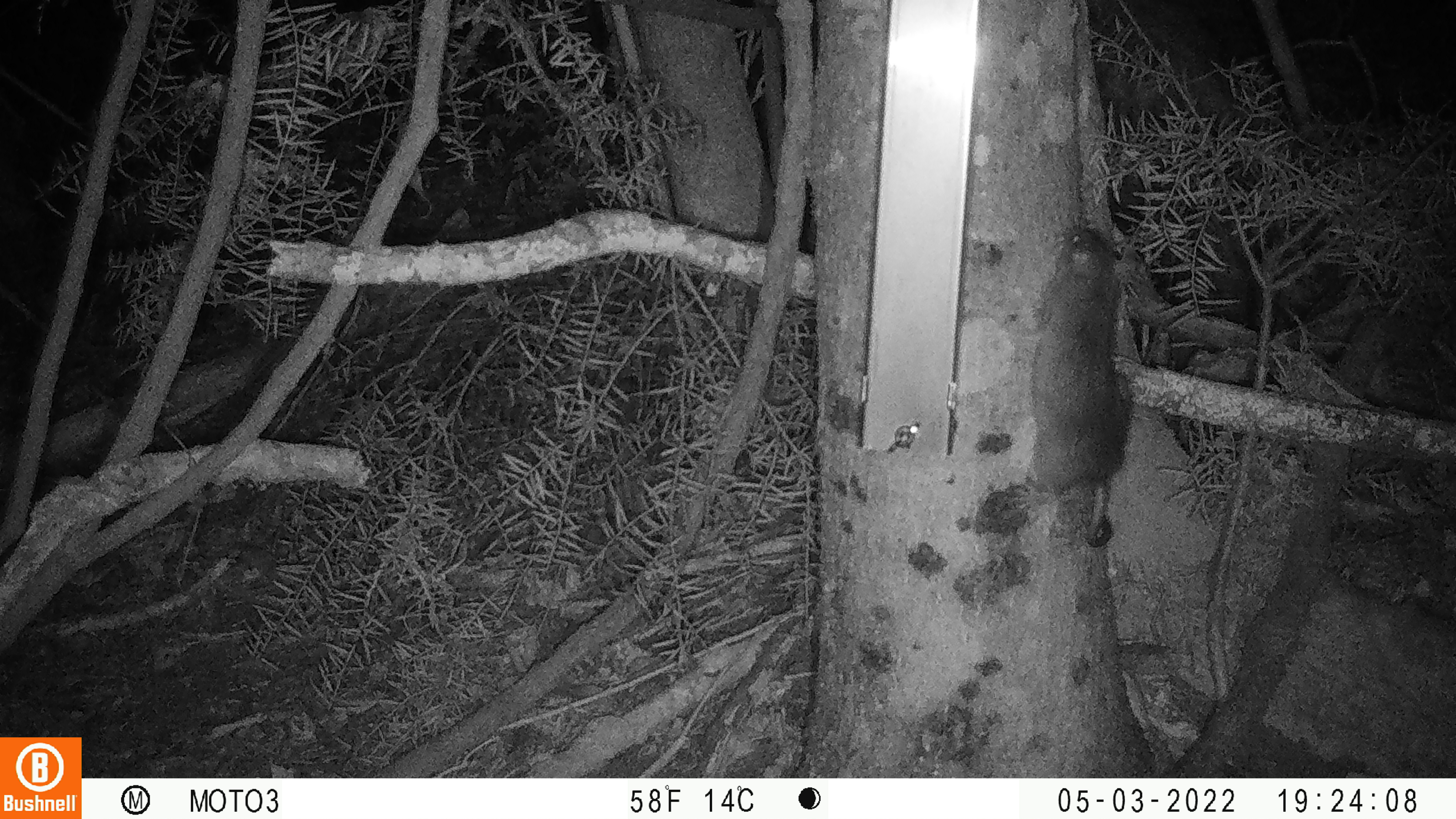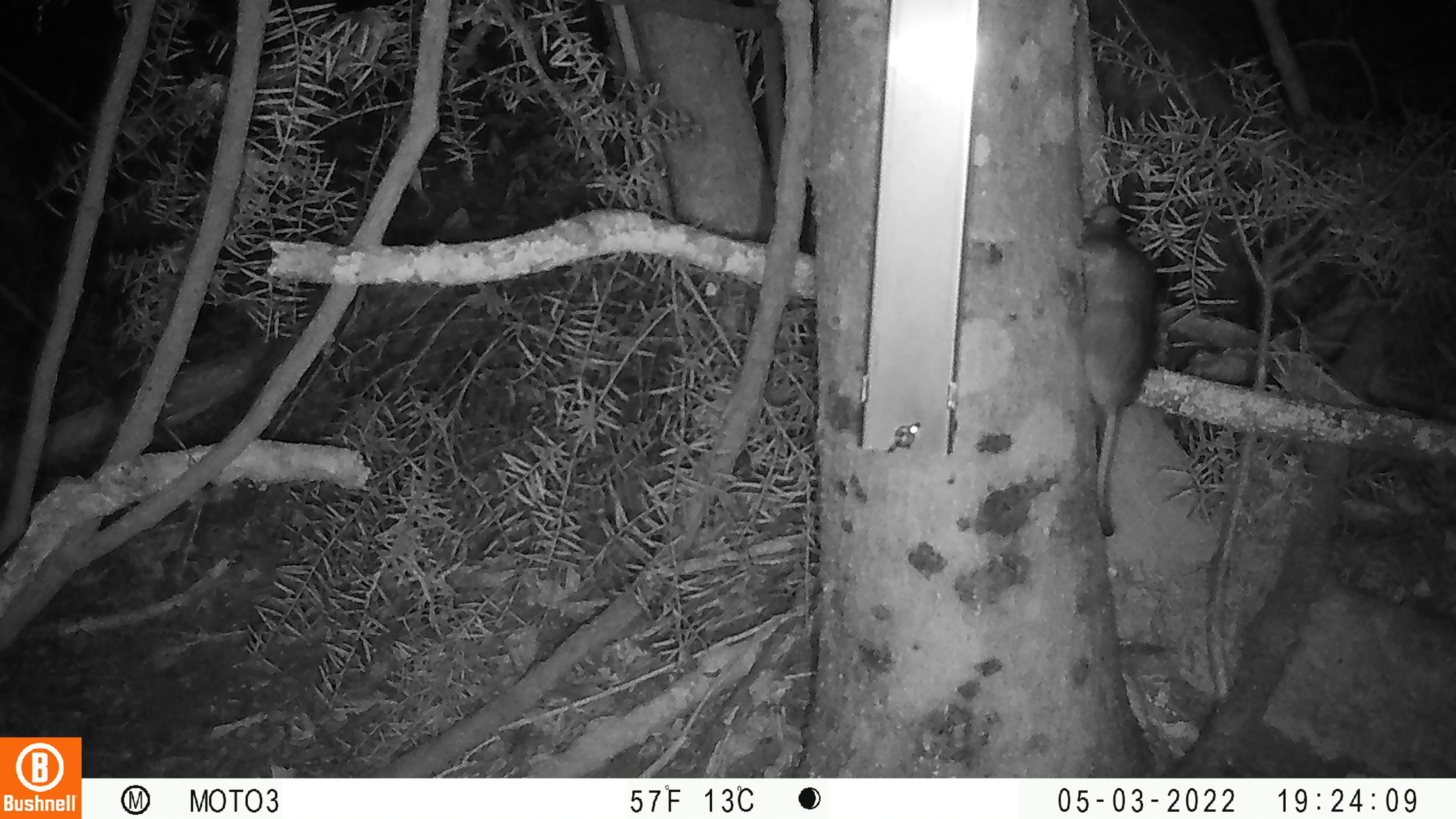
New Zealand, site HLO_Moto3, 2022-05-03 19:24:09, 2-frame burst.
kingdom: Animalia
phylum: Chordata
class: Mammalia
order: Rodentia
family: Muridae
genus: Rattus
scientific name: Rattus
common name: rat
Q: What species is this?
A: Rat (Rattus).